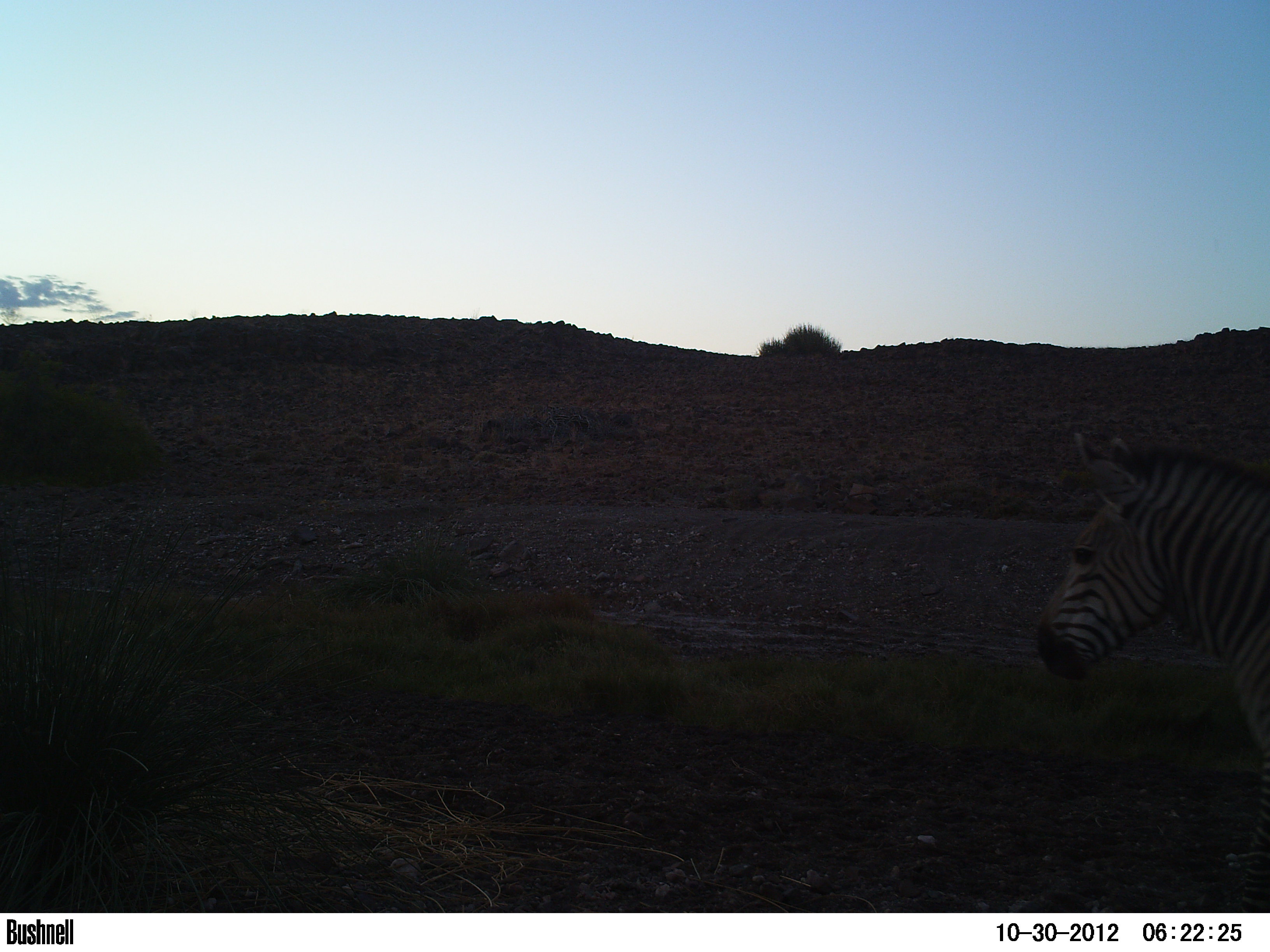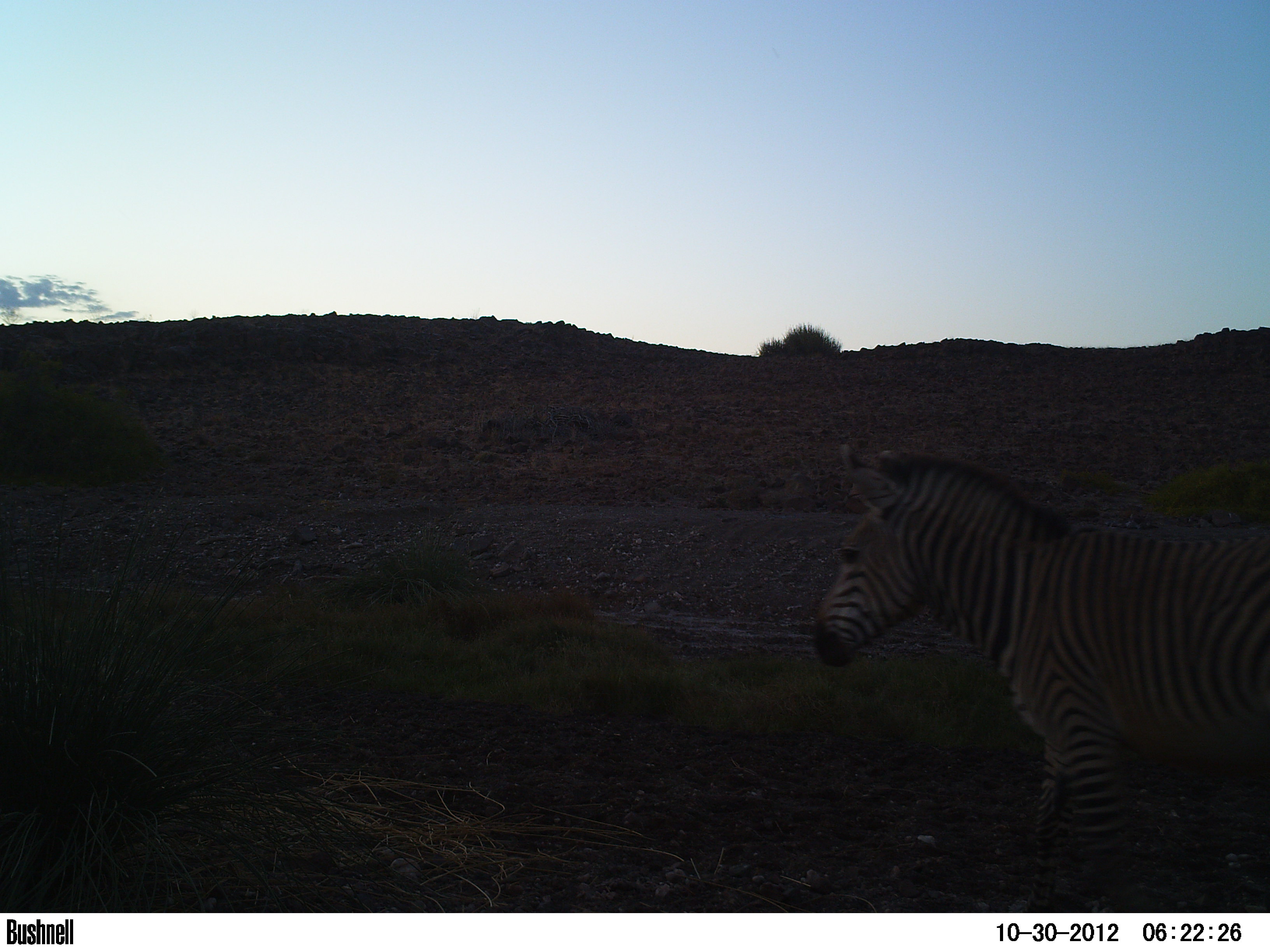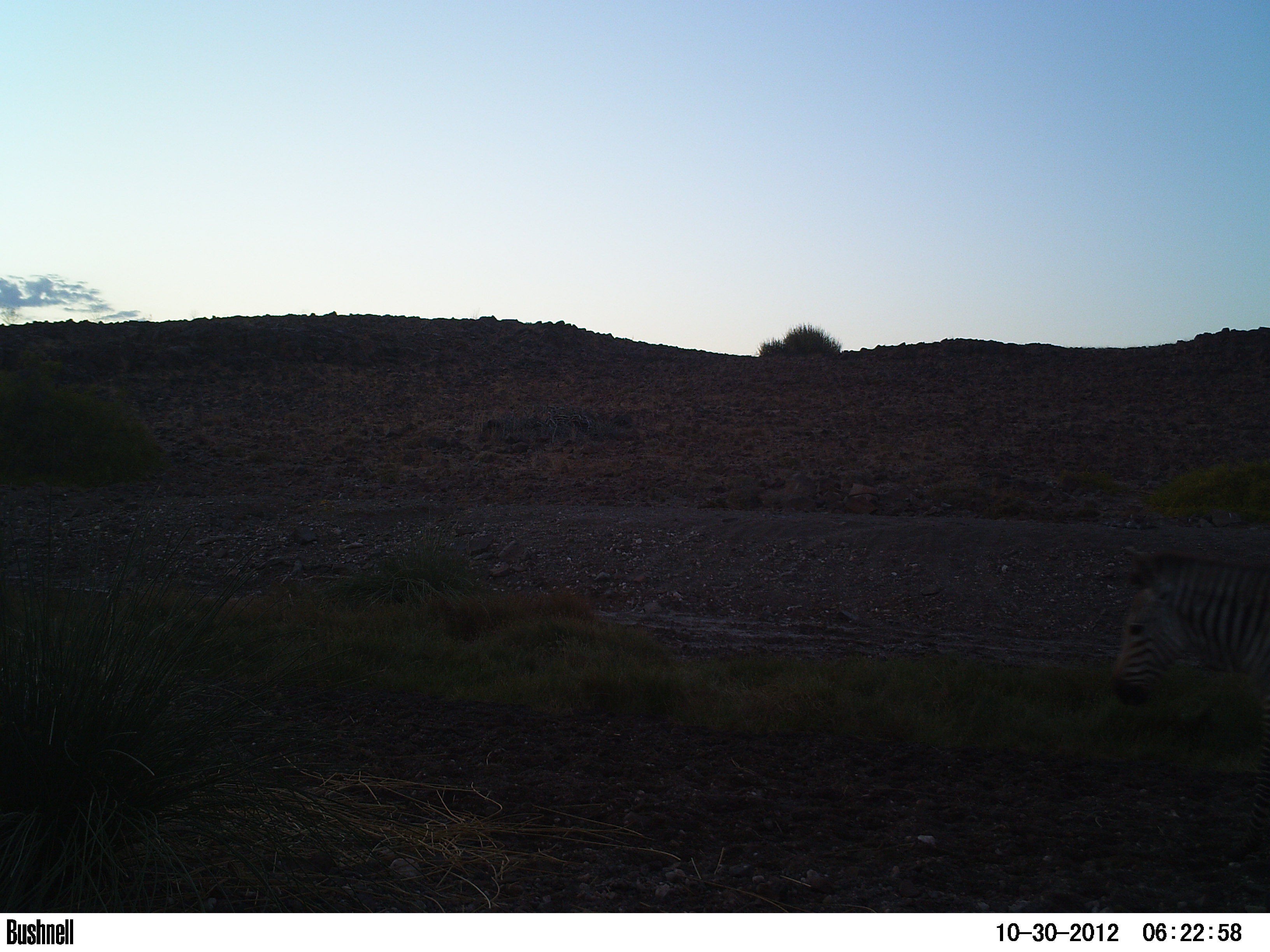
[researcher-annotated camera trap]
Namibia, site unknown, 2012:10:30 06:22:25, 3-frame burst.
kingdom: Animalia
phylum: Chordata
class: Mammalia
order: Perissodactyla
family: Equidae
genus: Equus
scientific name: Equus zebra hartmannae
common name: hartmann's mountain zebra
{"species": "Equus zebra hartmannae (hartmann's mountain zebra)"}